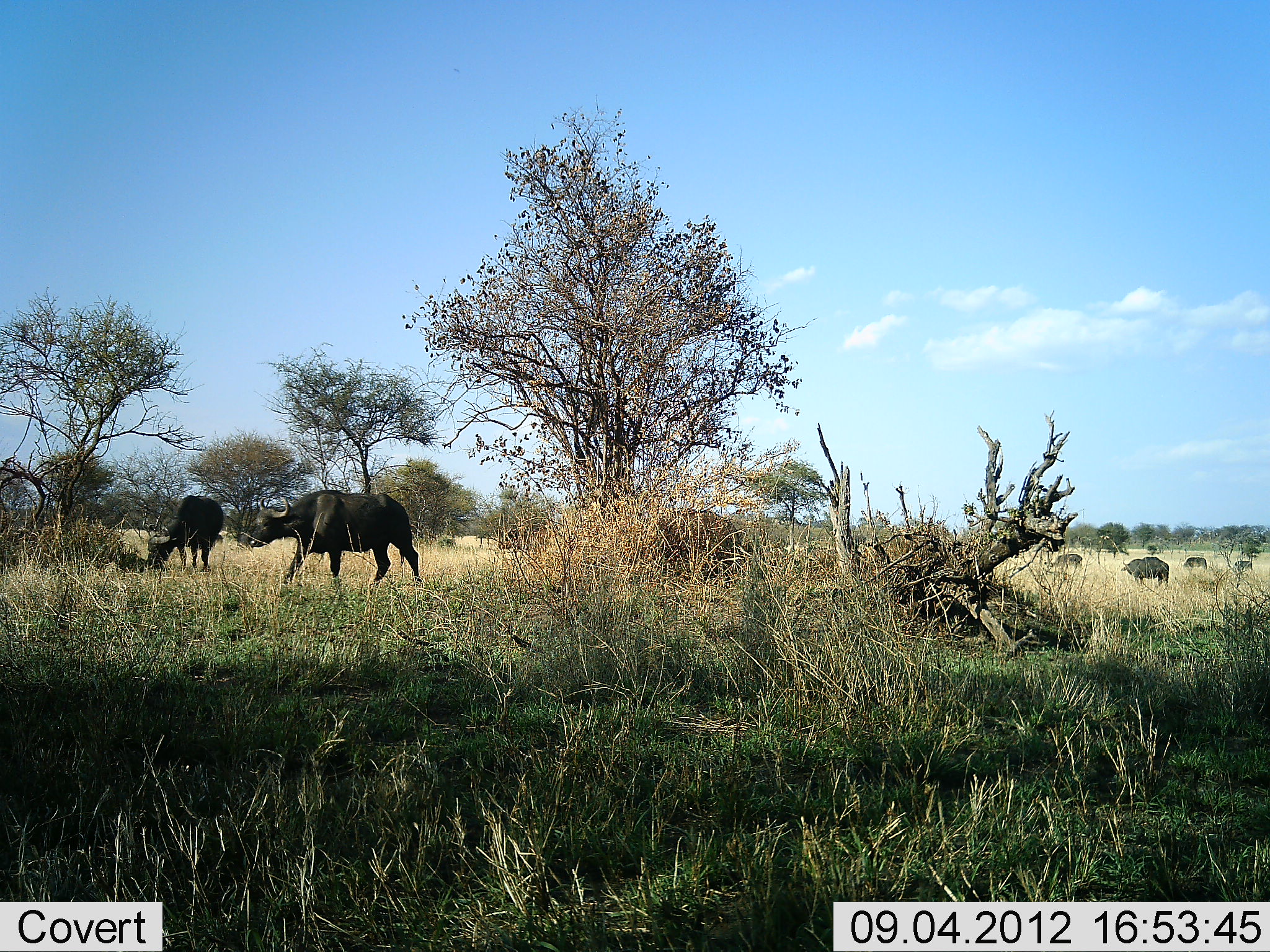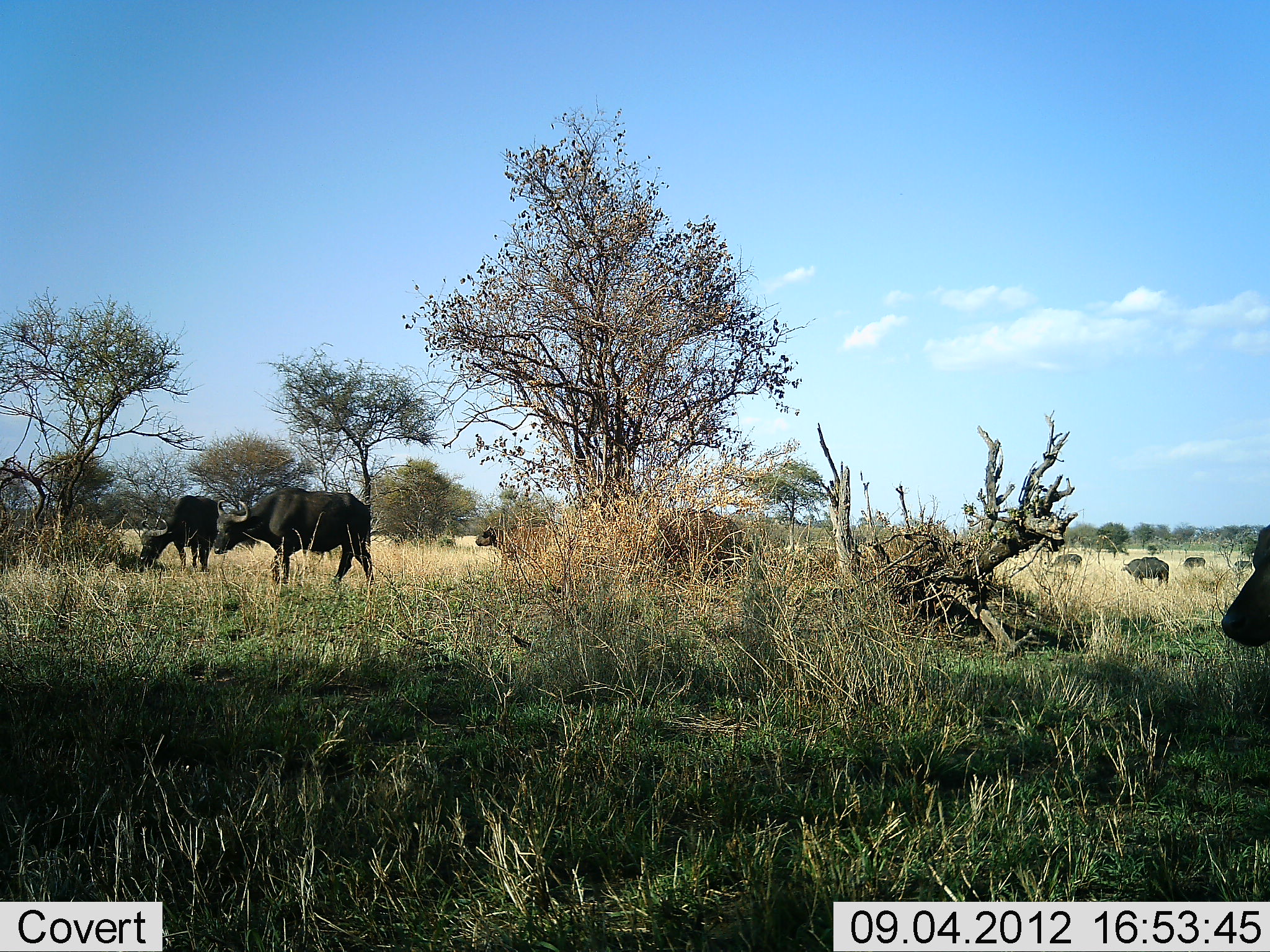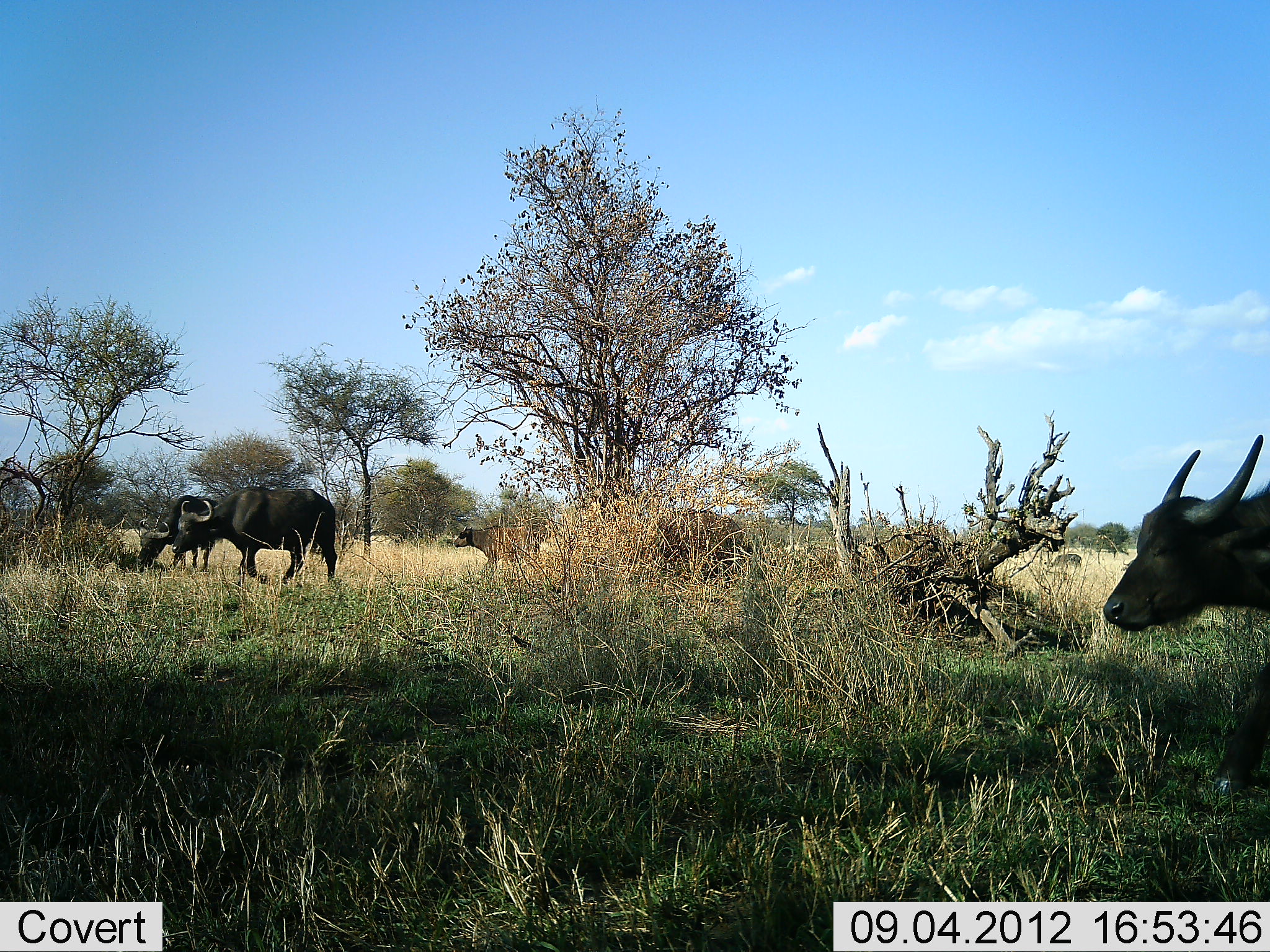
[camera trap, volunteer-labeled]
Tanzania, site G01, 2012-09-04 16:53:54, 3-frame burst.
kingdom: Animalia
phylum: Chordata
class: Mammalia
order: Artiodactyla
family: Bovidae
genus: Syncerus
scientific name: Syncerus caffer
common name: cape buffalo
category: buffalo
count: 9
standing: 40%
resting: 0%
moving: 60%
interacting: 0%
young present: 10%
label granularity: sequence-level